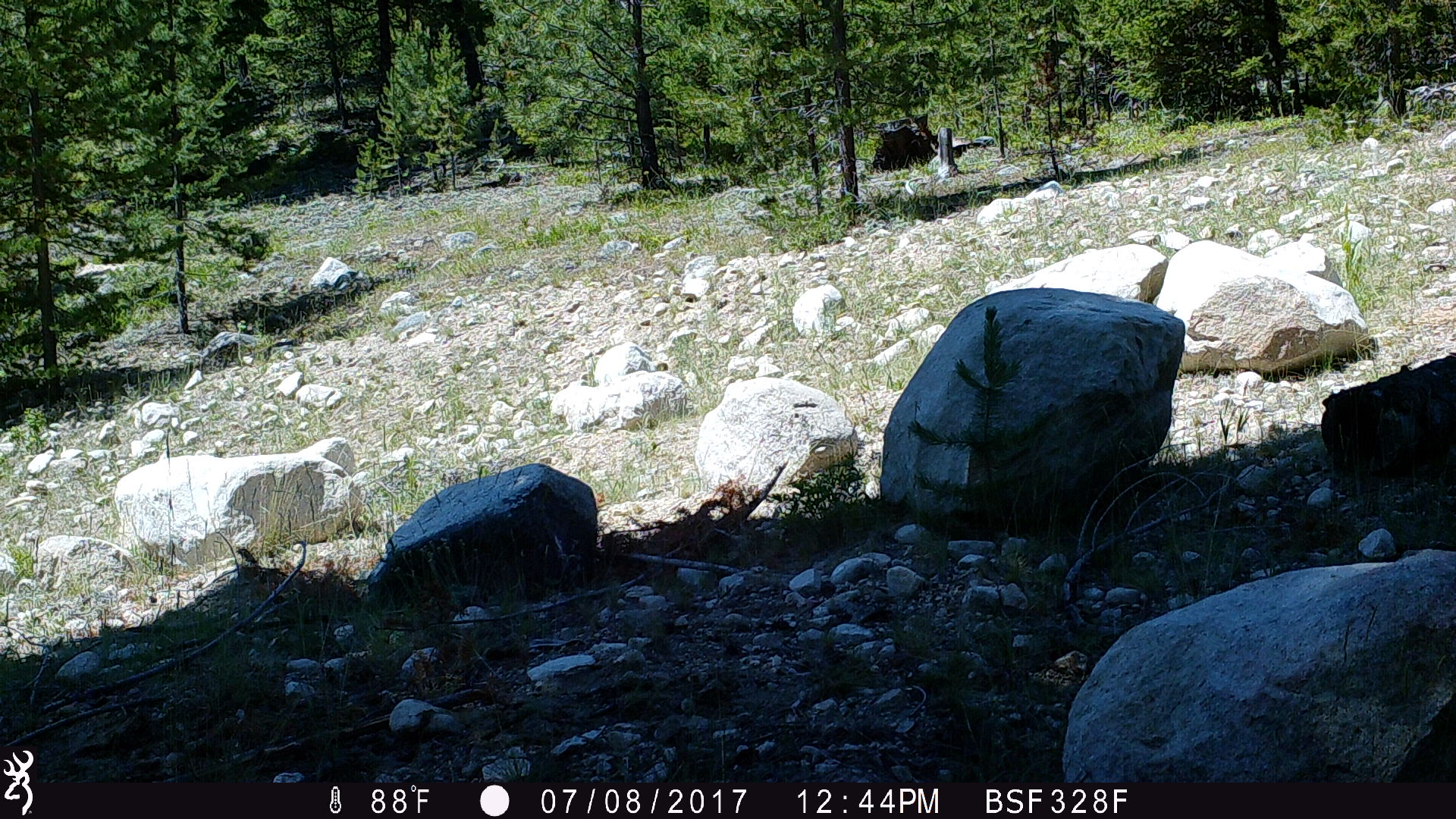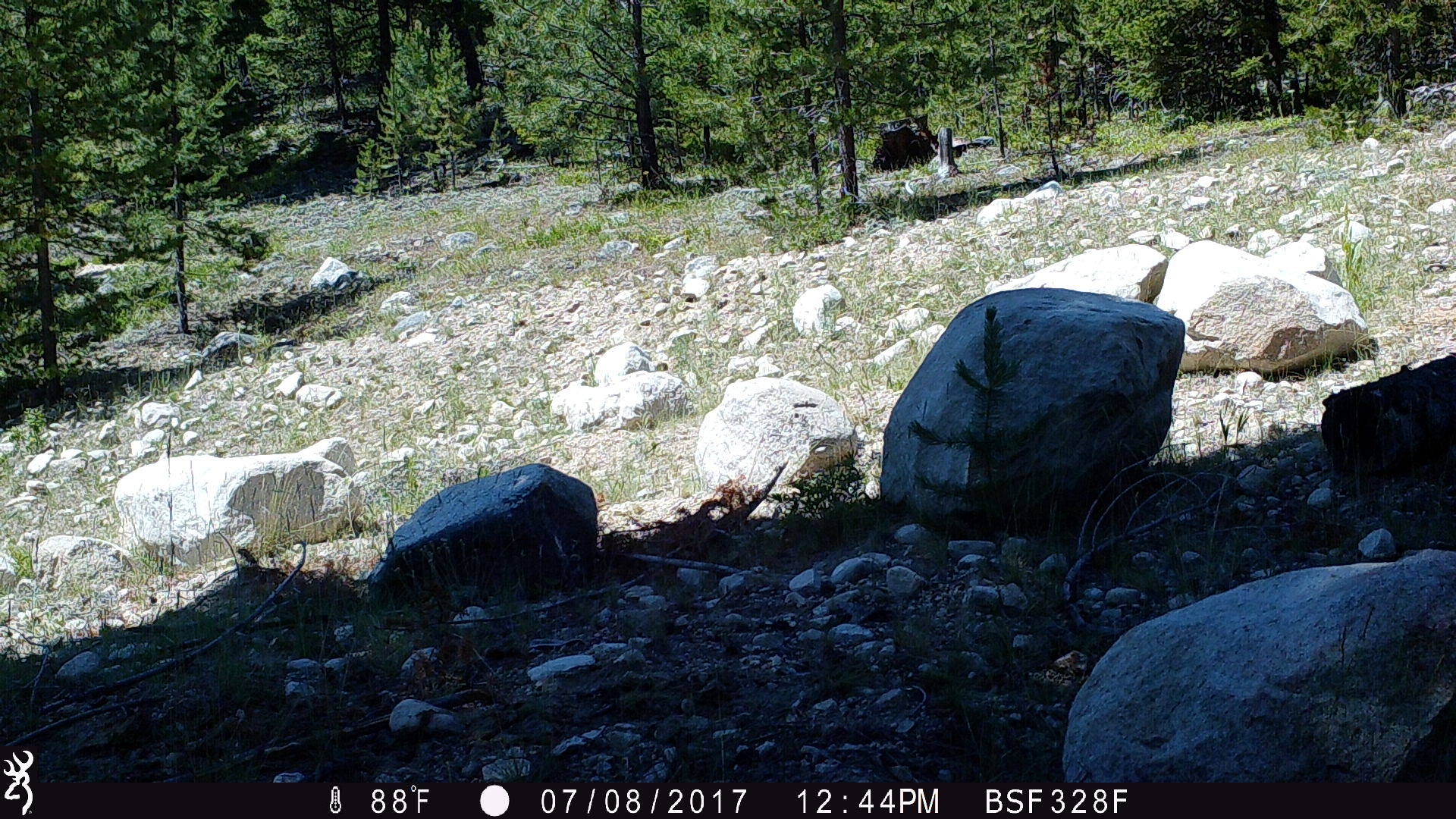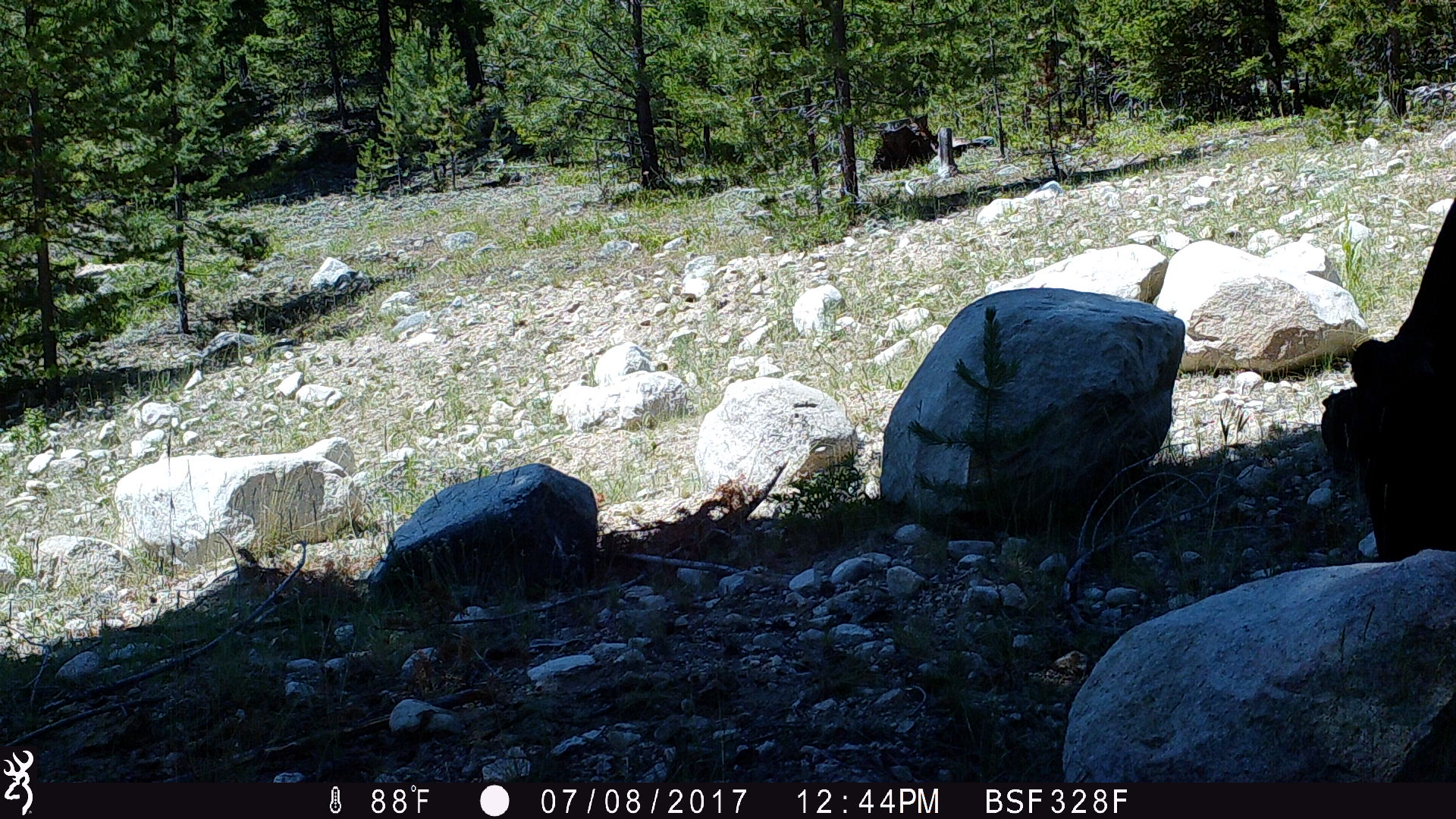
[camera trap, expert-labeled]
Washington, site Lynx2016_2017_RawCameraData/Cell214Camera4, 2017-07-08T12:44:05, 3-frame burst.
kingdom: Animalia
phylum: Chordata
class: Mammalia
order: Artiodactyla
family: Bovidae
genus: Bos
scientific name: Bos taurus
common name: domestic cattle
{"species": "domestic cattle (Bos taurus)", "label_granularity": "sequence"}